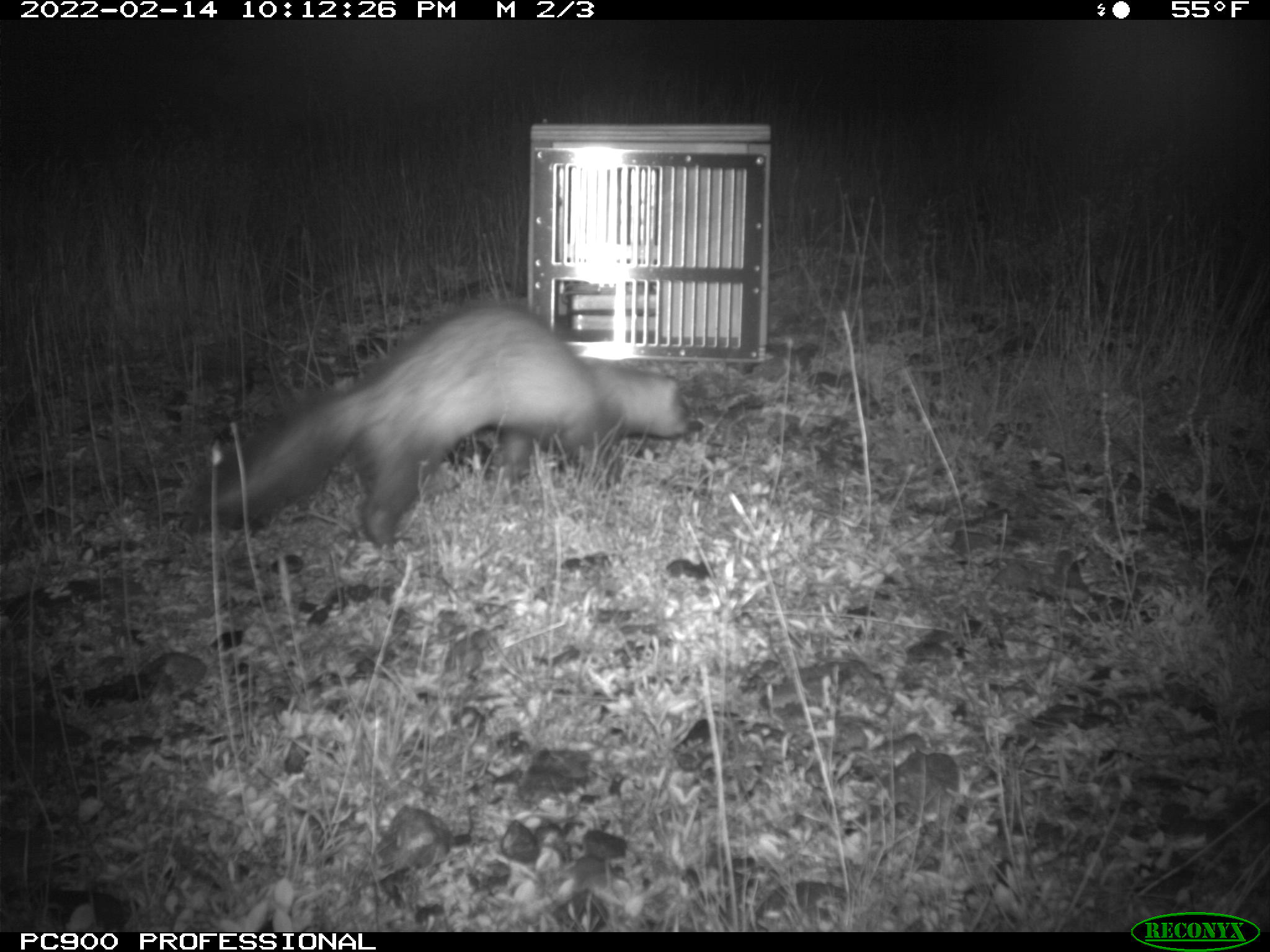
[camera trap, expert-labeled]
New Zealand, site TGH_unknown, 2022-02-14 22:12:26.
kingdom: Animalia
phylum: Chordata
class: Mammalia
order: Carnivora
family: Mustelidae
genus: Mustela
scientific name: Mustela furo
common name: ferret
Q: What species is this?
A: Ferret (Mustela furo).